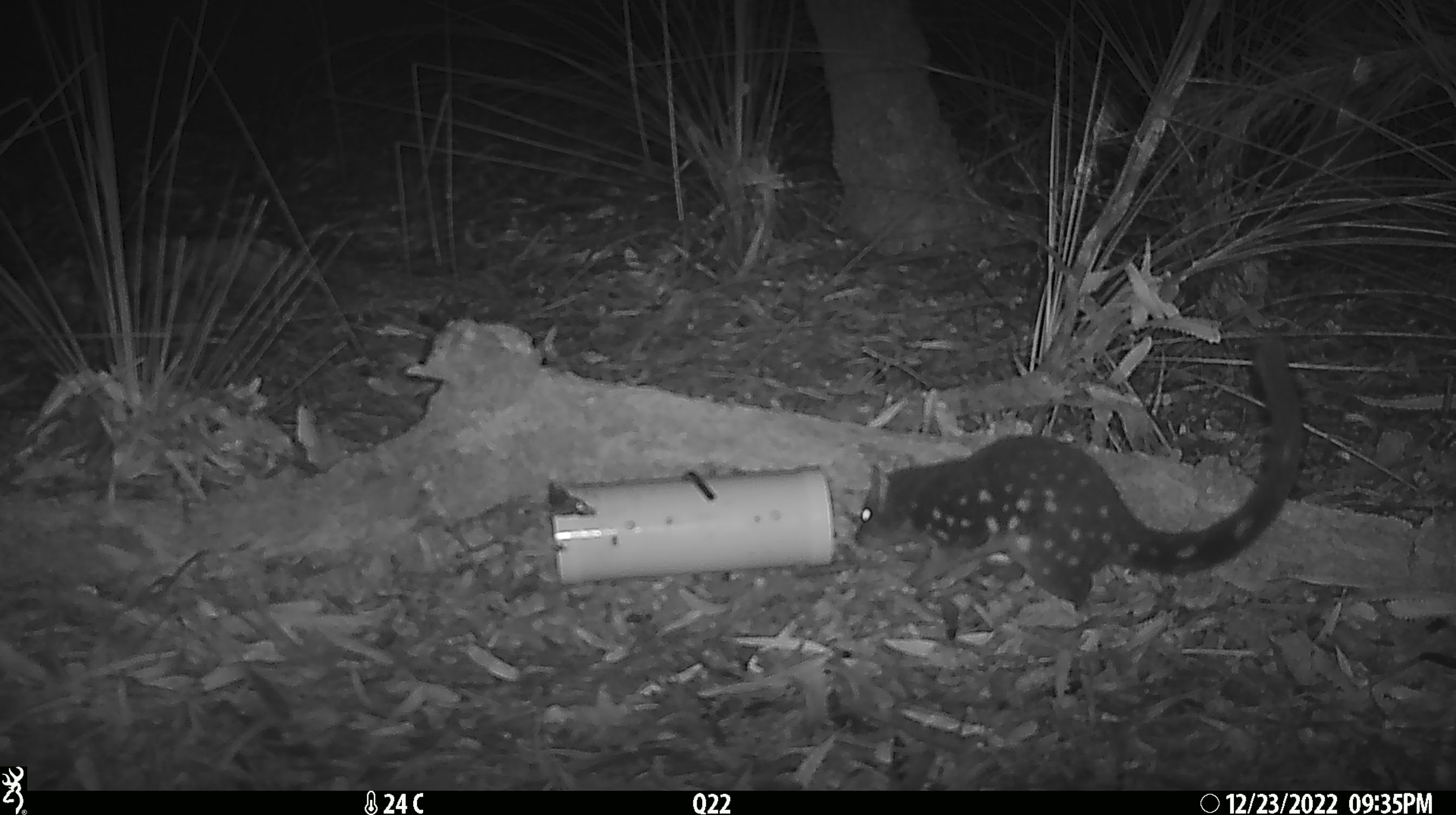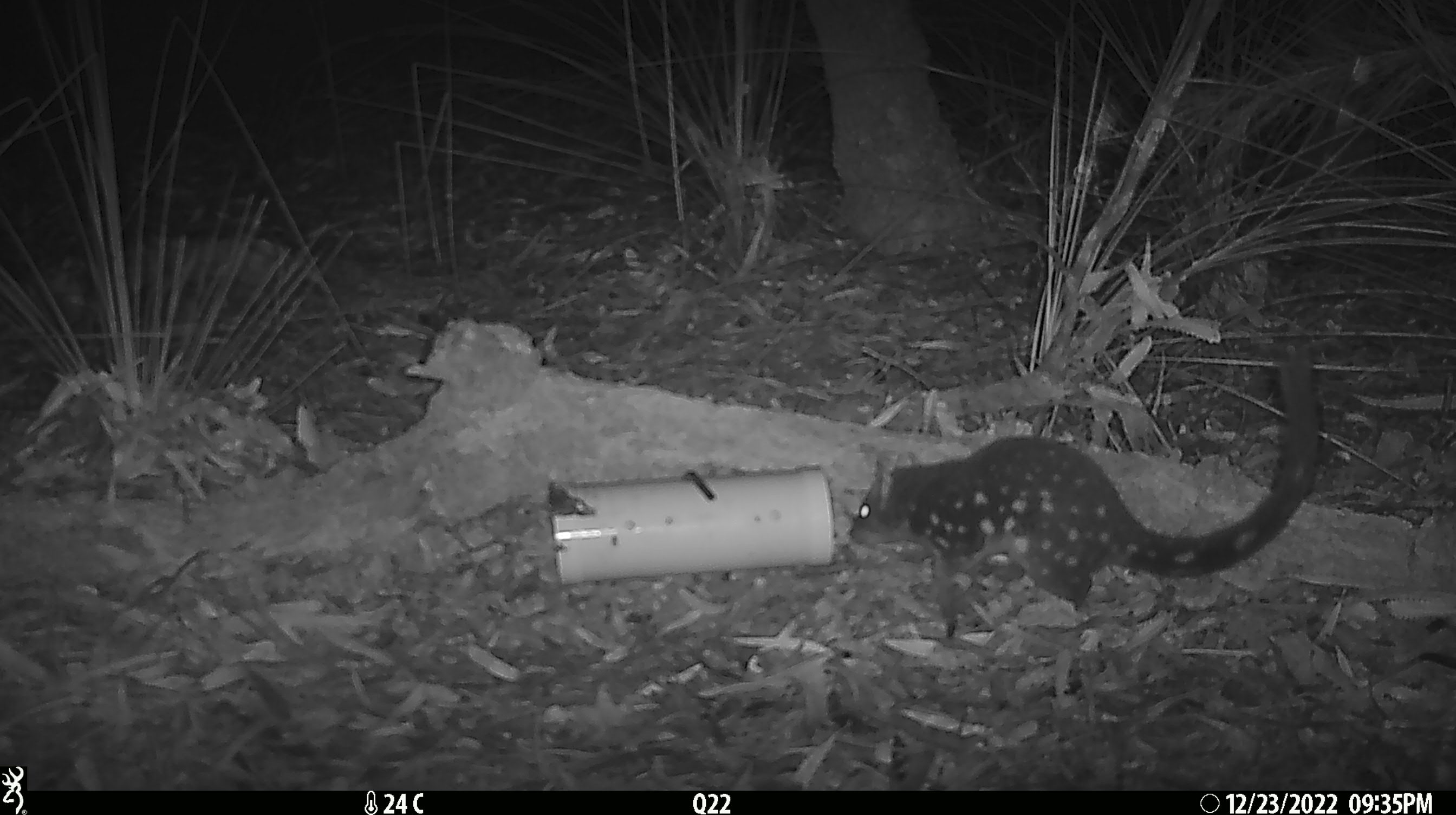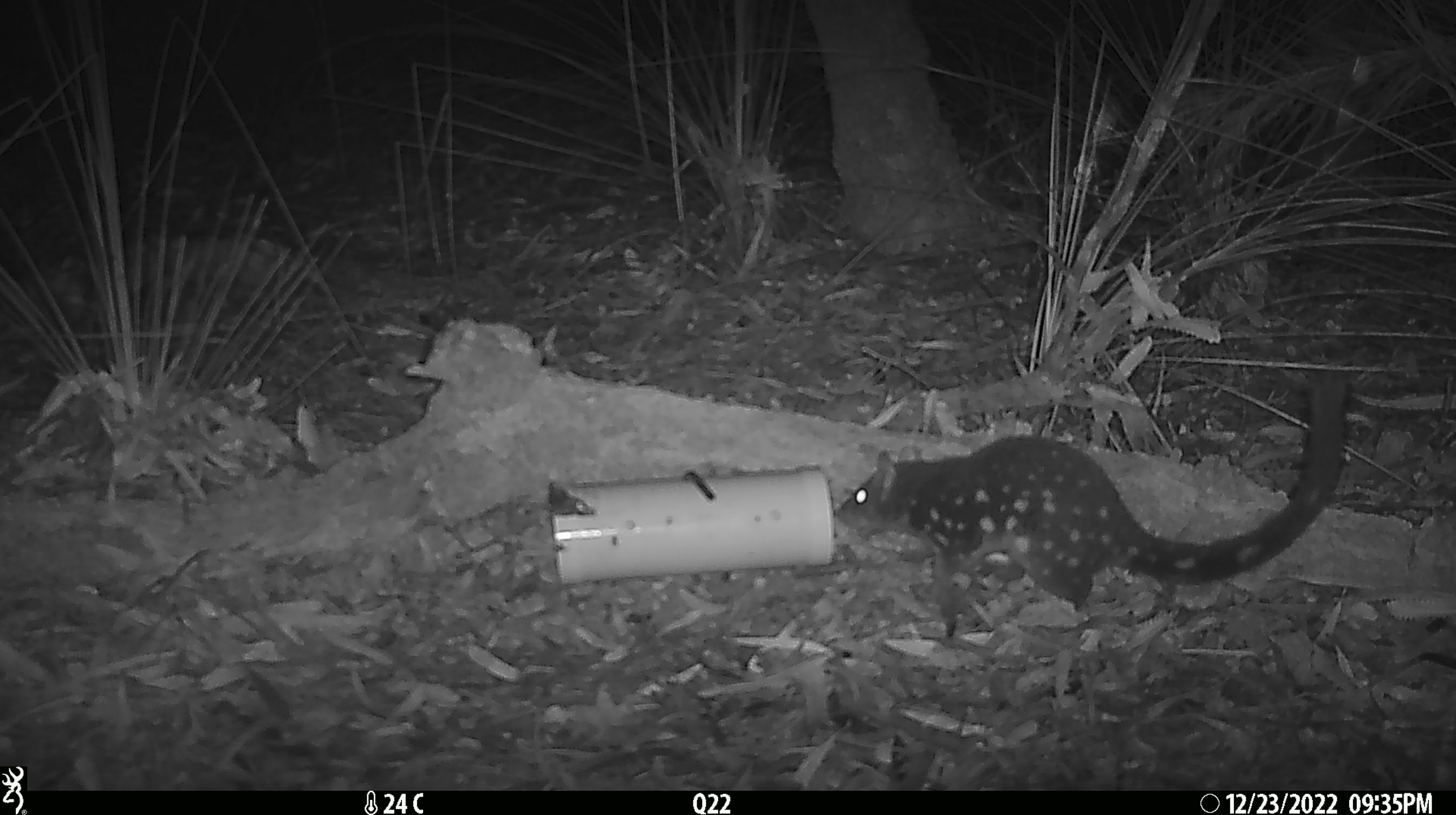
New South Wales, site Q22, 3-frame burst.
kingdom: Animalia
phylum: Chordata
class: Mammalia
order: Dasyuromorphia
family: Dasyuridae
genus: Dasyurus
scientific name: Dasyurus maculatus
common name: spotted-tailed quoll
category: quoll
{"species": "quoll (spotted-tailed quoll) (Dasyurus maculatus)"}